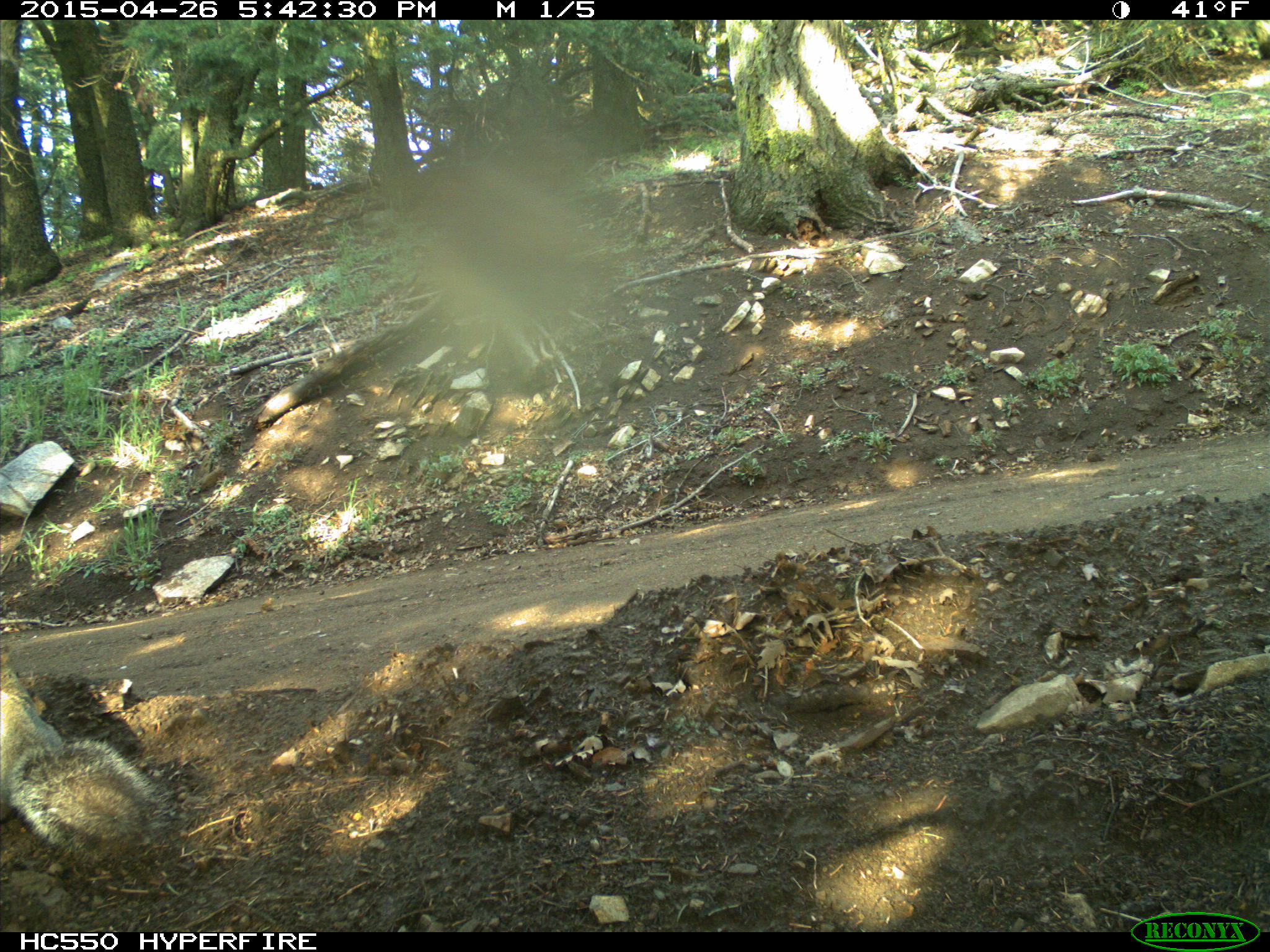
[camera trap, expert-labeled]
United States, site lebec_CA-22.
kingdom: Animalia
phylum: Chordata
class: Mammalia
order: Rodentia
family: Sciuridae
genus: Sciurus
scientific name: Sciurus carolinensis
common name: eastern gray squirrel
Sciurus carolinensis (eastern gray squirrel).